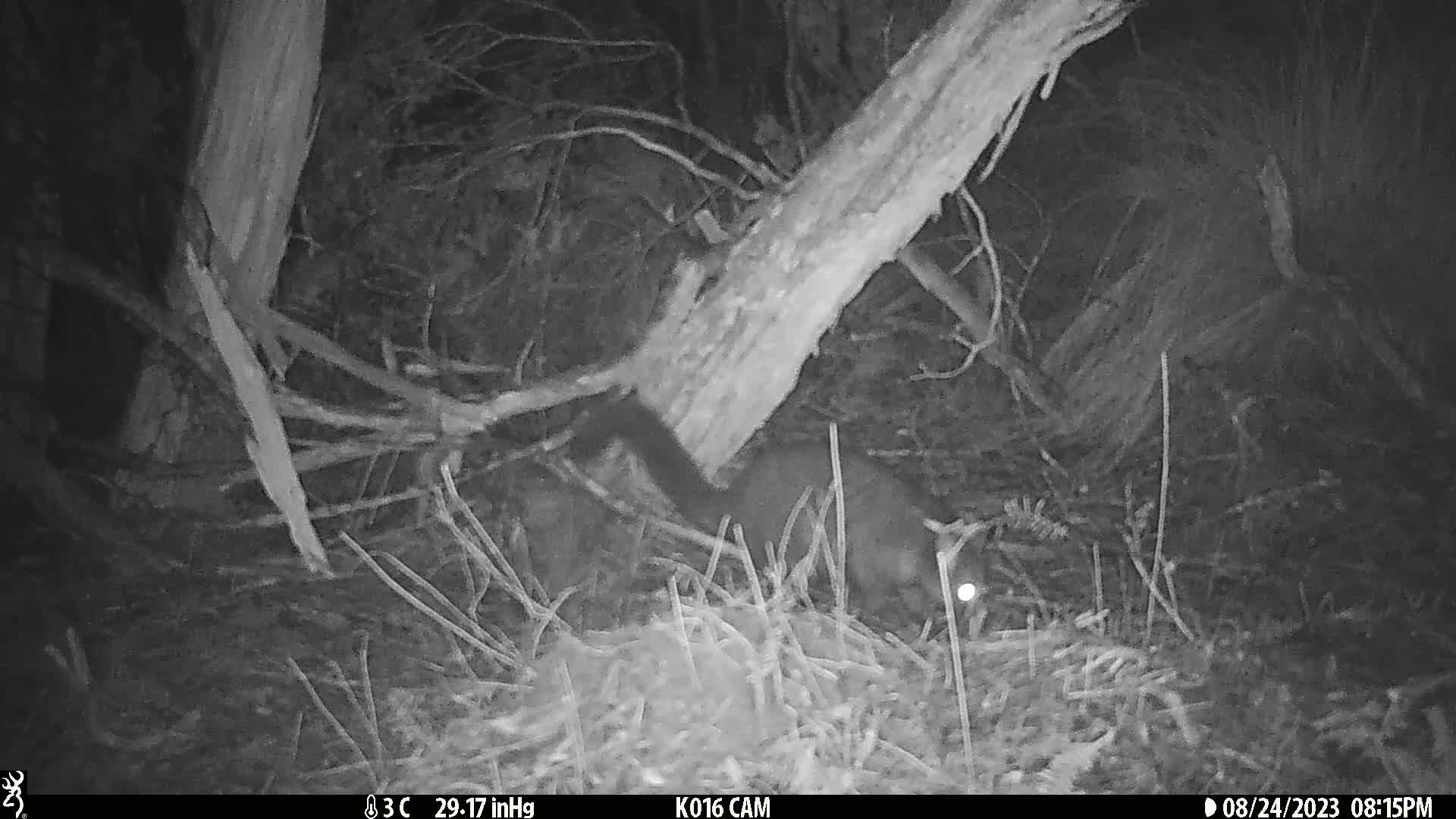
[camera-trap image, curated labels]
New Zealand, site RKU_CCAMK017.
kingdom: Animalia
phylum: Chordata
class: Mammalia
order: Diprotodontia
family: Phalangeridae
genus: Trichosurus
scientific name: Trichosurus vulpecula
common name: common brushtail possum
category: possum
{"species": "possum (common brushtail possum) (Trichosurus vulpecula)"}